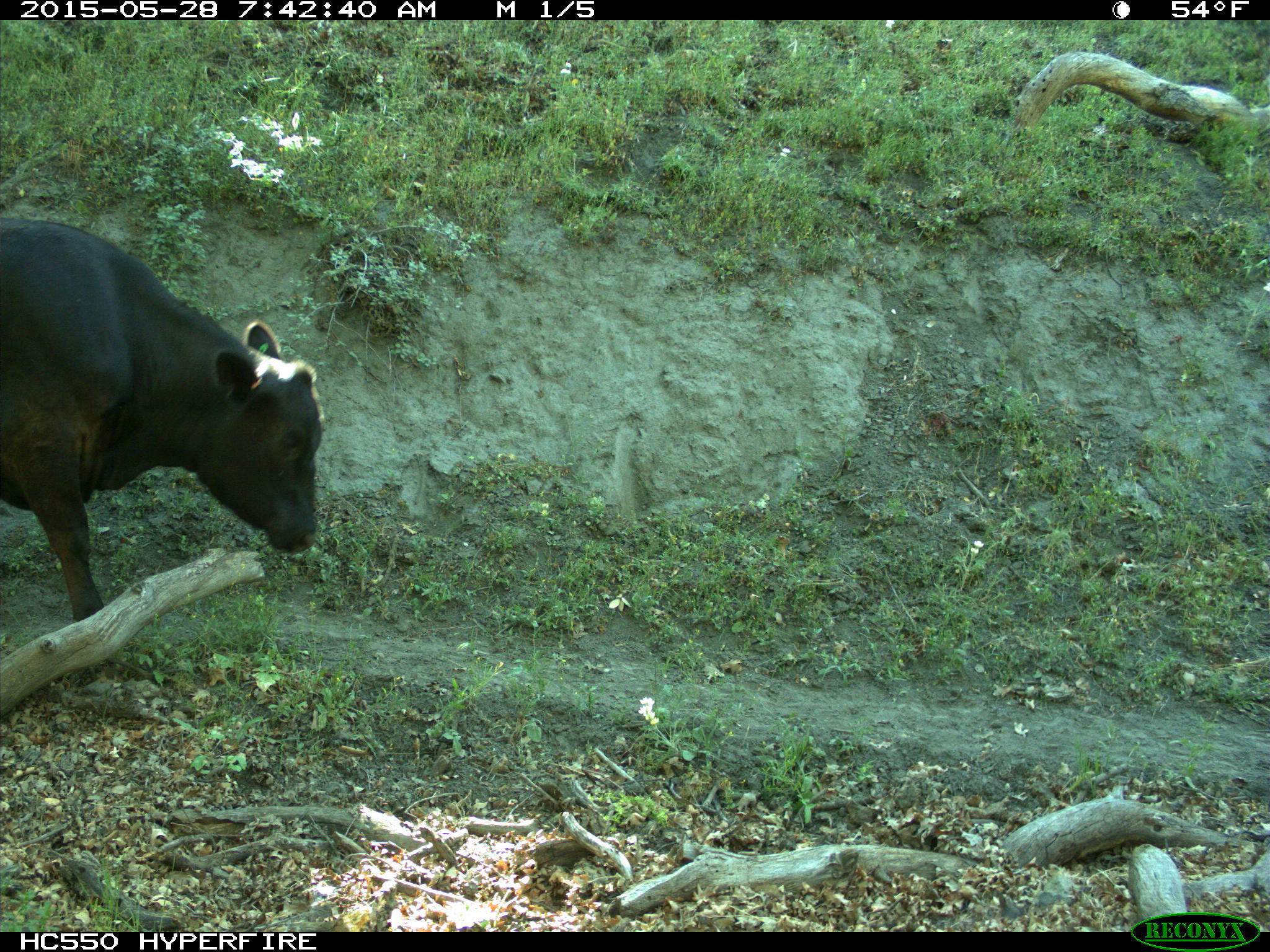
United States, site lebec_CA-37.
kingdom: Animalia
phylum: Chordata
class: Mammalia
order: Artiodactyla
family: Bovidae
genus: Bos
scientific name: Bos taurus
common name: domestic cow